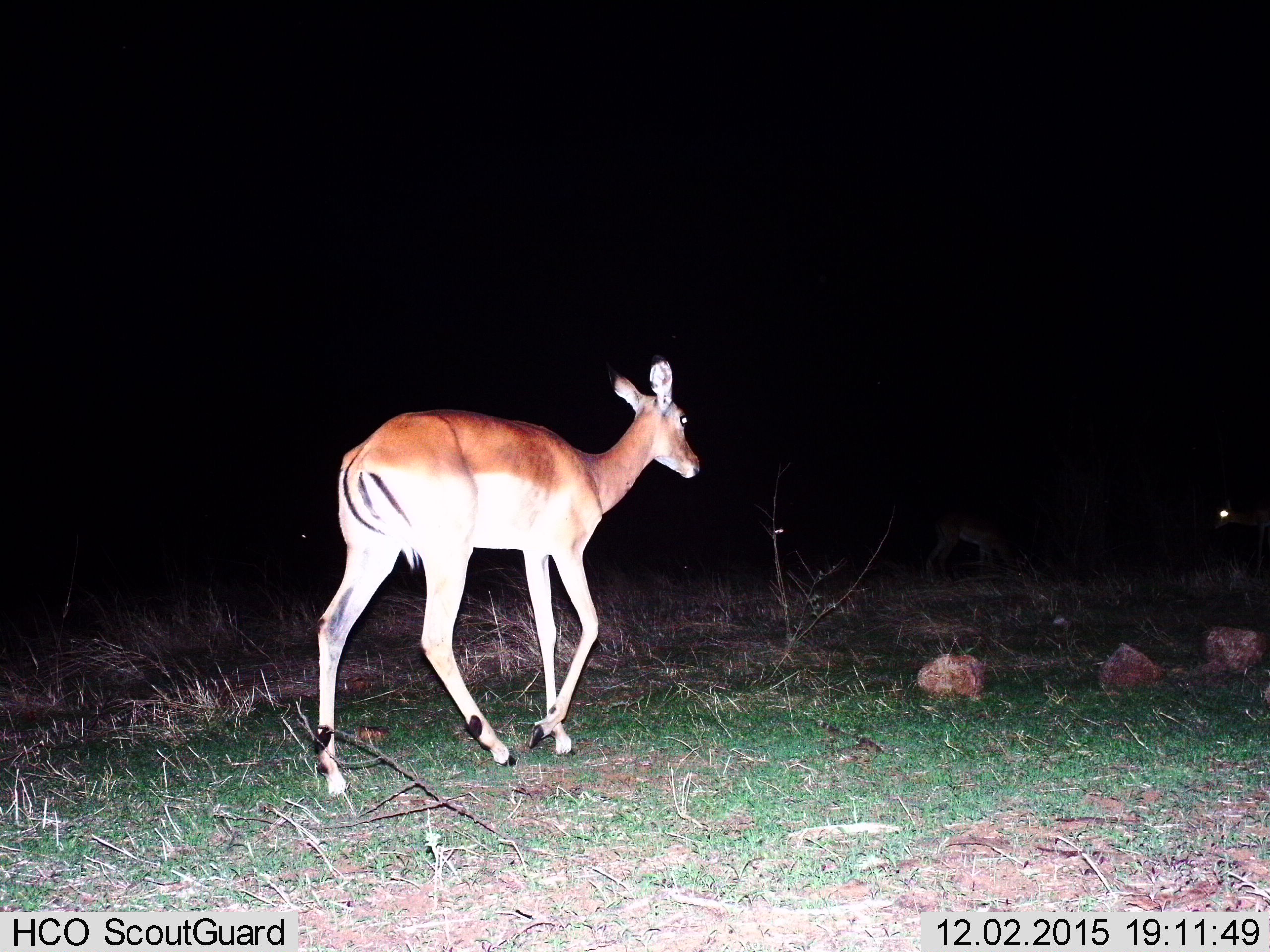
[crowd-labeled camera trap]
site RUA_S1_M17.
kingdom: Animalia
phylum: Chordata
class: Mammalia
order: Artiodactyla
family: Bovidae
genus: Aepyceros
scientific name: Aepyceros melampus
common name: impala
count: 4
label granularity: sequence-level